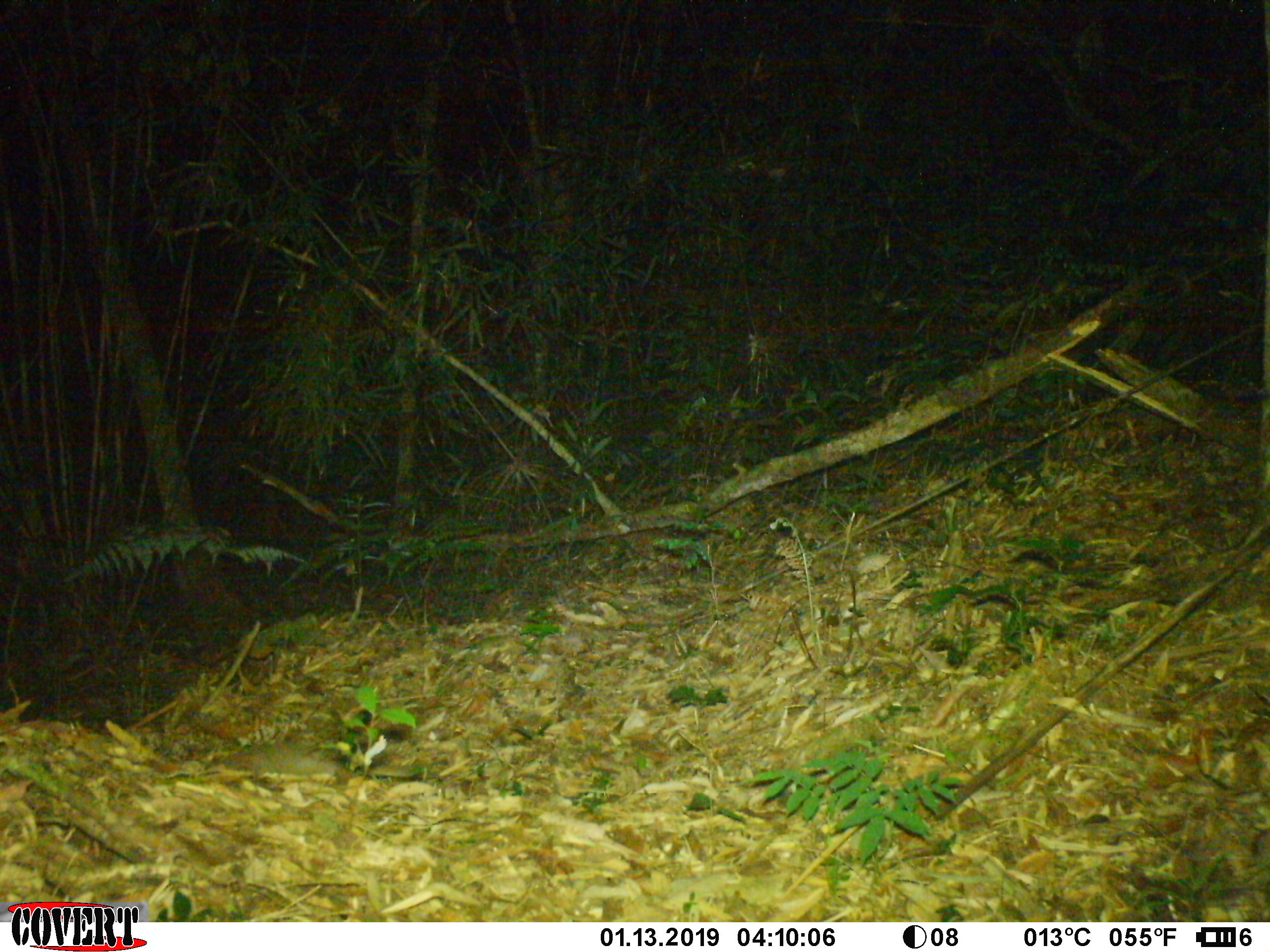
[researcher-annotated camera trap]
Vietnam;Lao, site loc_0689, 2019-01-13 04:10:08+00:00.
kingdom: Animalia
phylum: Chordata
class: Mammalia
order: Pholidota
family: Manidae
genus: Manis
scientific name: Manis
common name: asian pangolins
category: pangolin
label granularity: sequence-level